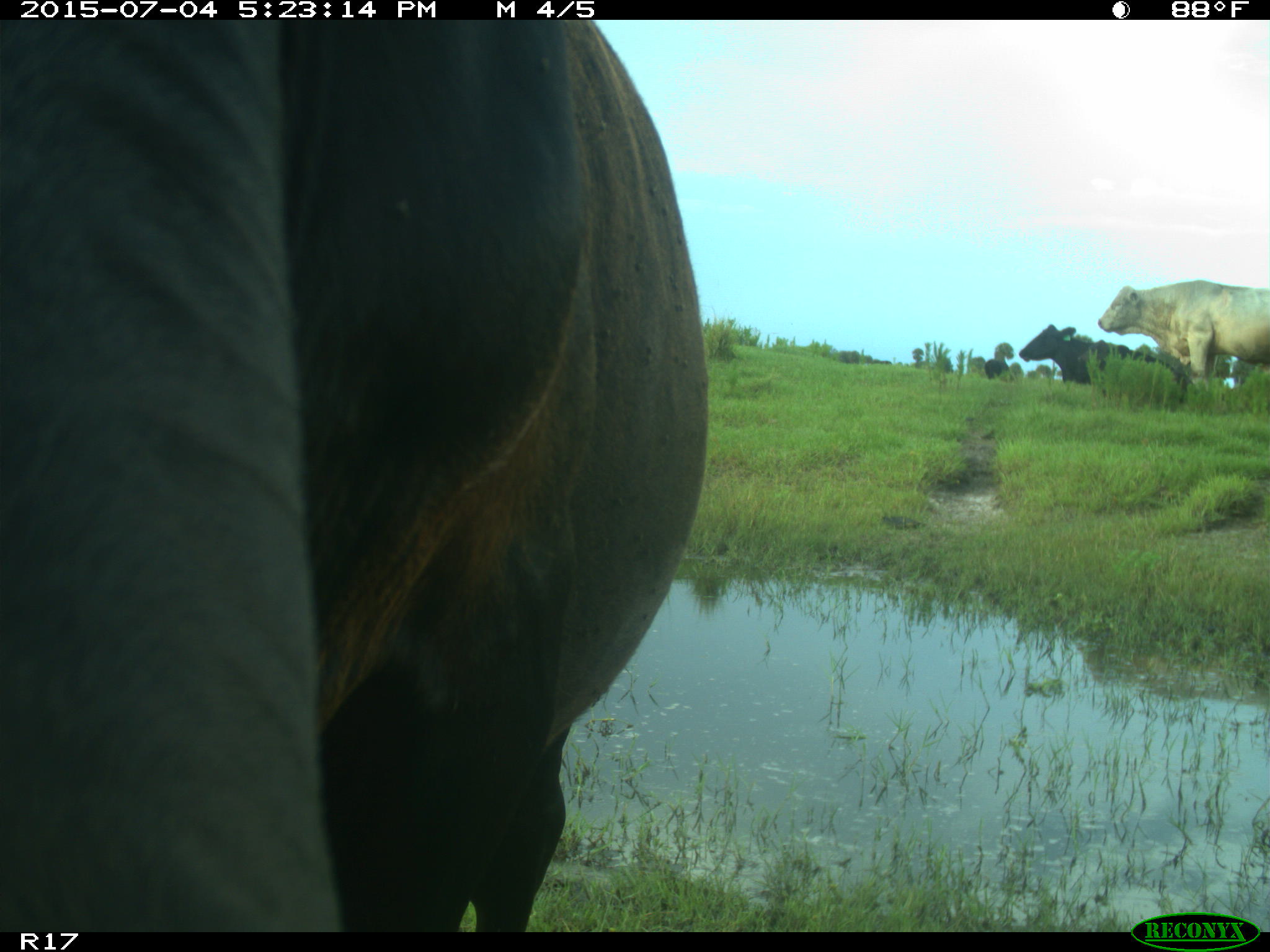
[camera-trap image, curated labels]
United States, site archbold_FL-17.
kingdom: Animalia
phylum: Chordata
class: Mammalia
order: Artiodactyla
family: Bovidae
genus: Bos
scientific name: Bos taurus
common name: domestic cow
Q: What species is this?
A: Bos taurus (domestic cow).